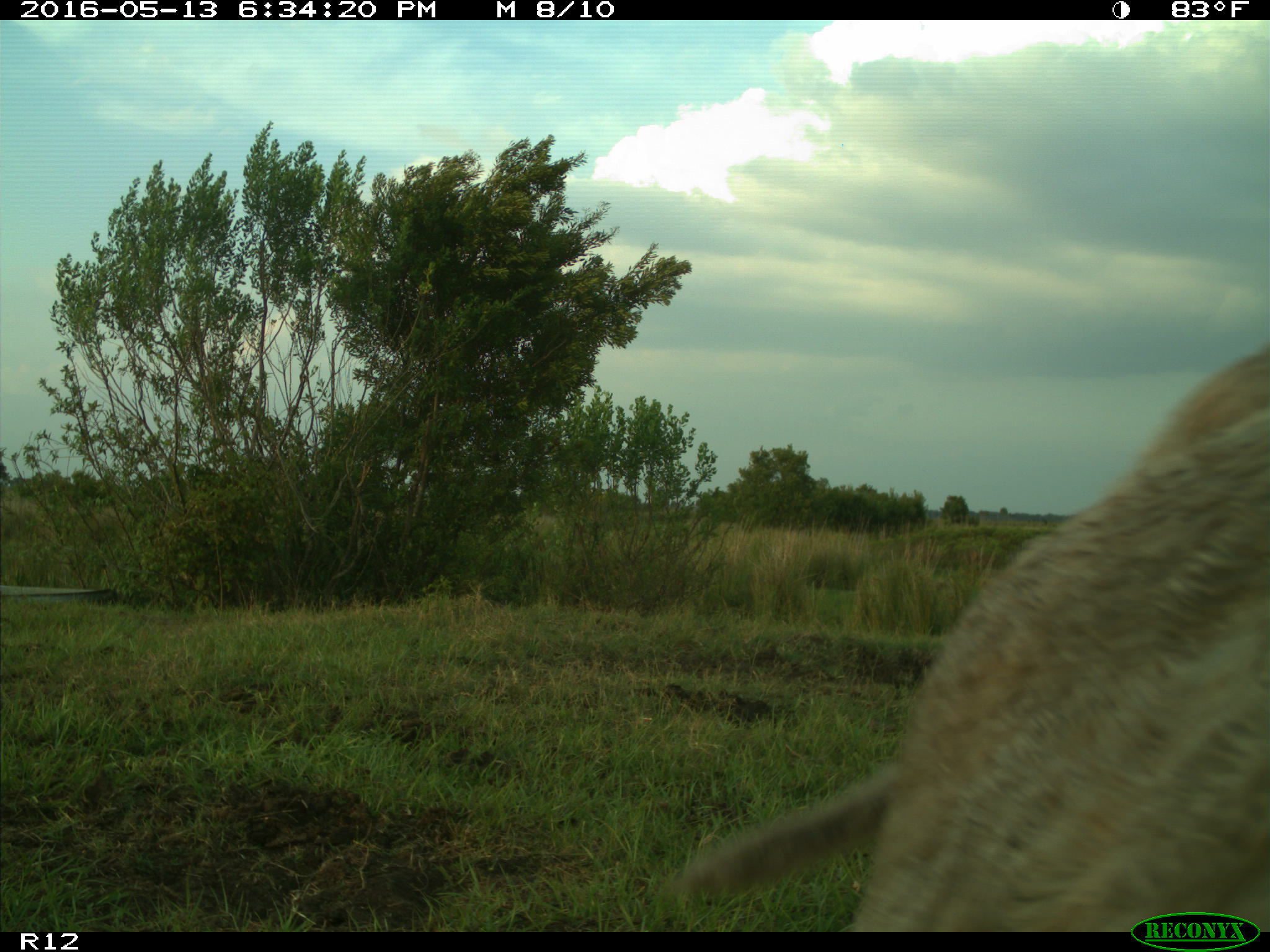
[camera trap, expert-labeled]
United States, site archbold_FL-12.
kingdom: Animalia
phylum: Chordata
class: Mammalia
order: Artiodactyla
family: Bovidae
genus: Bos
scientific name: Bos taurus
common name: domestic cow